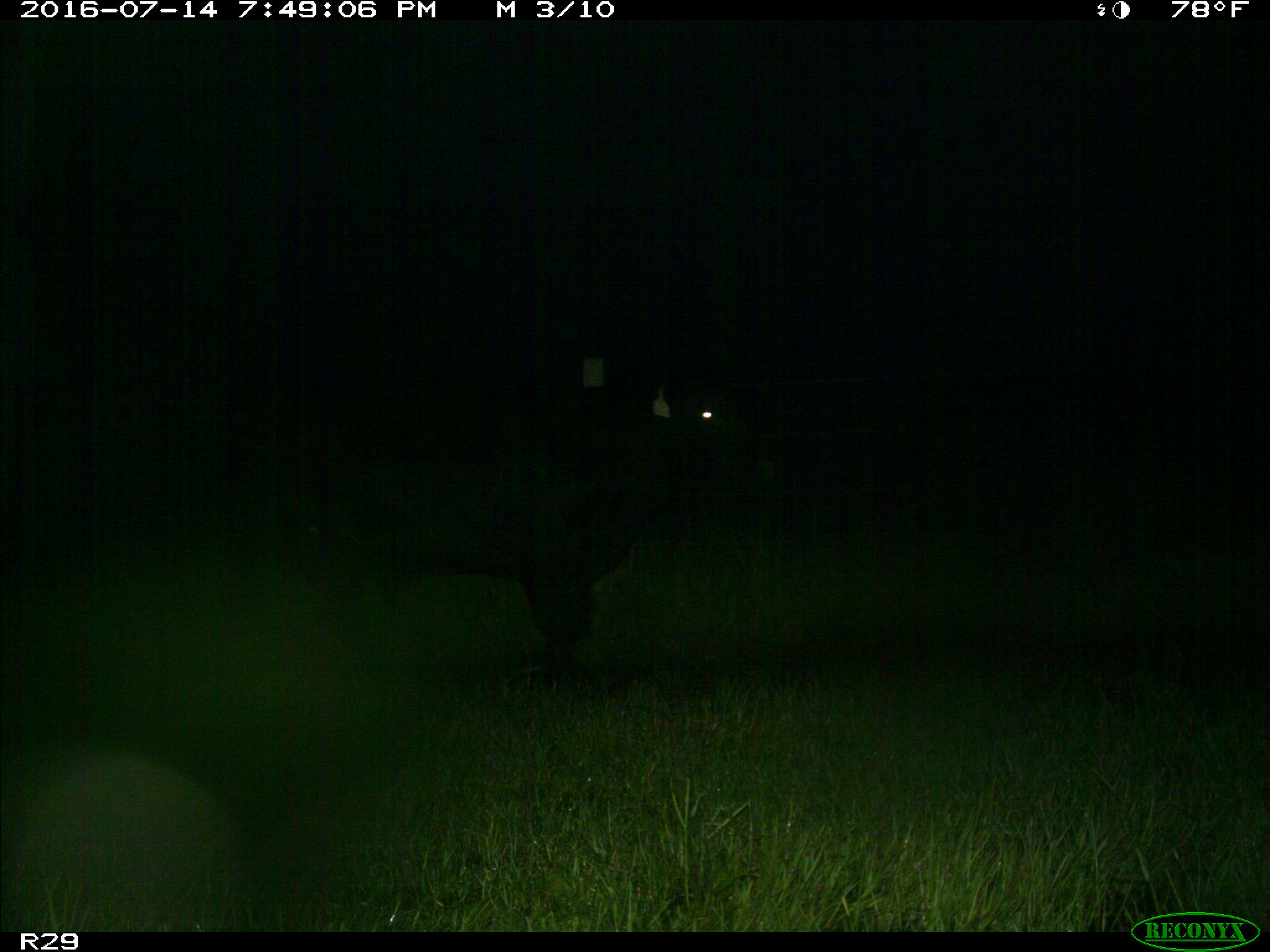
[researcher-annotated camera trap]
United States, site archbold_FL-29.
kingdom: Animalia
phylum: Chordata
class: Mammalia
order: Artiodactyla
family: Bovidae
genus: Bos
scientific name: Bos taurus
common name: domestic cow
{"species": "Bos taurus (domestic cow)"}